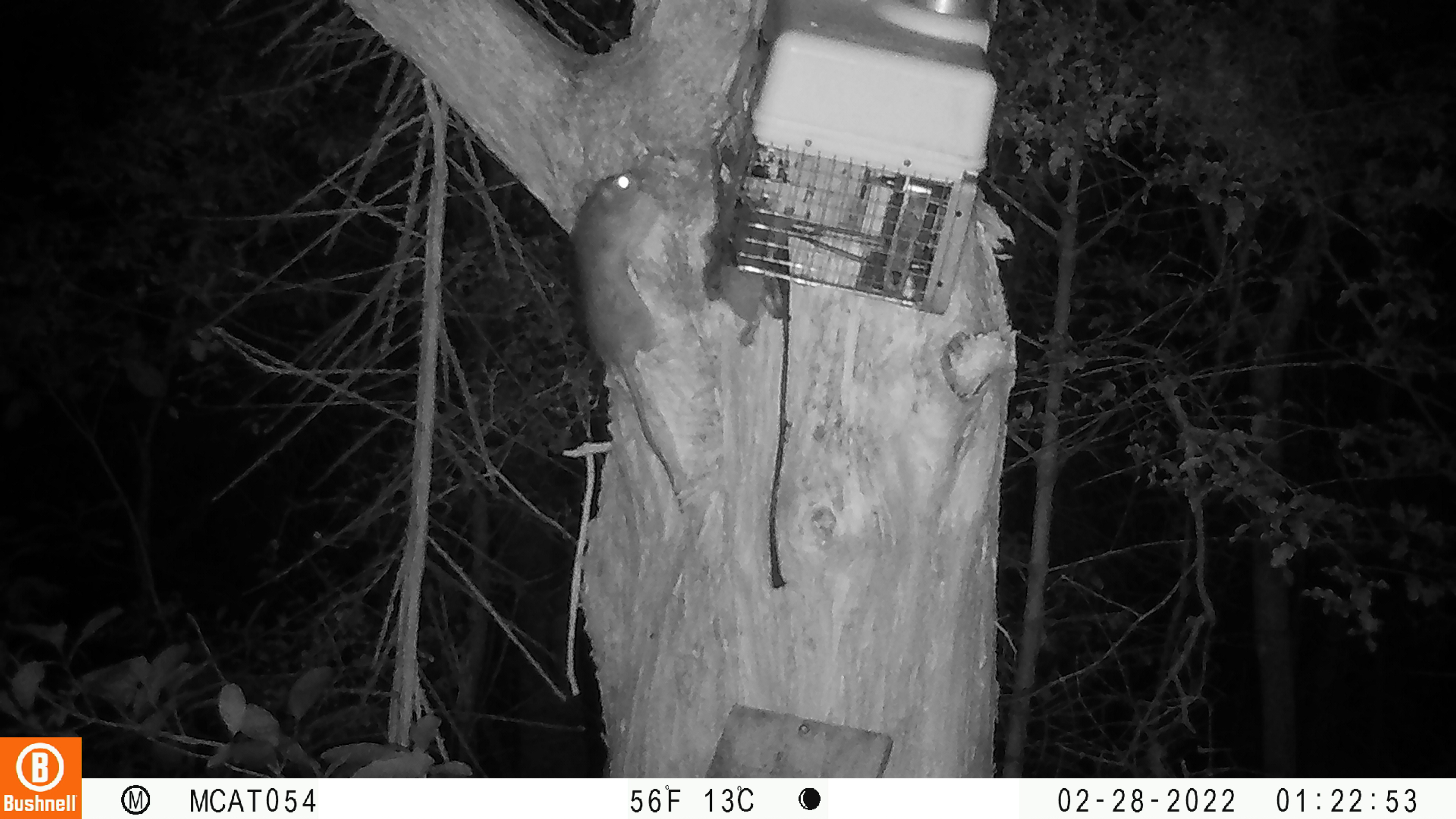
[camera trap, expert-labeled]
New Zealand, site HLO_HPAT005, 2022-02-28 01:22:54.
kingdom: Animalia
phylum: Chordata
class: Mammalia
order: Rodentia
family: Muridae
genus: Rattus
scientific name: Rattus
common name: rat